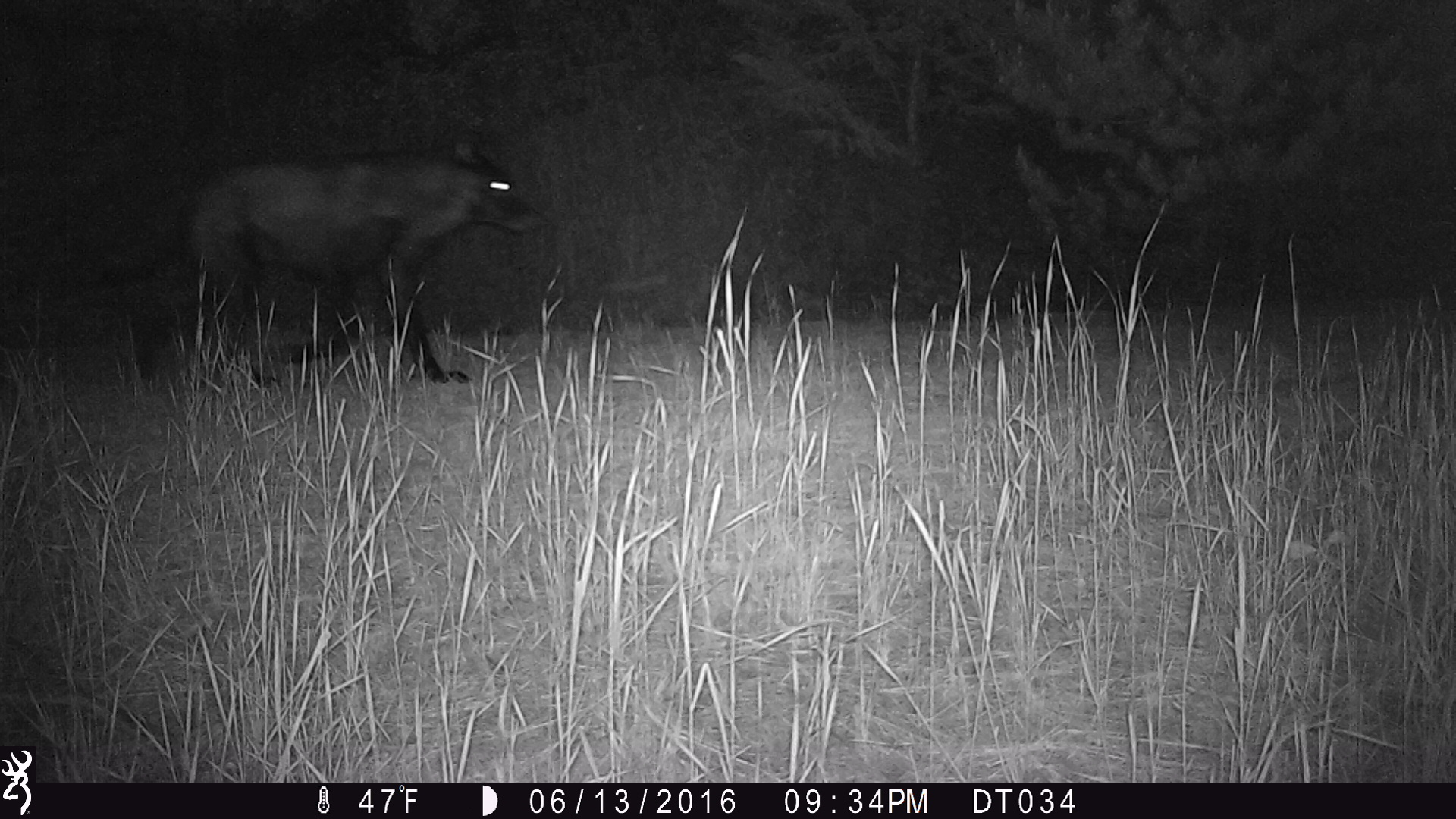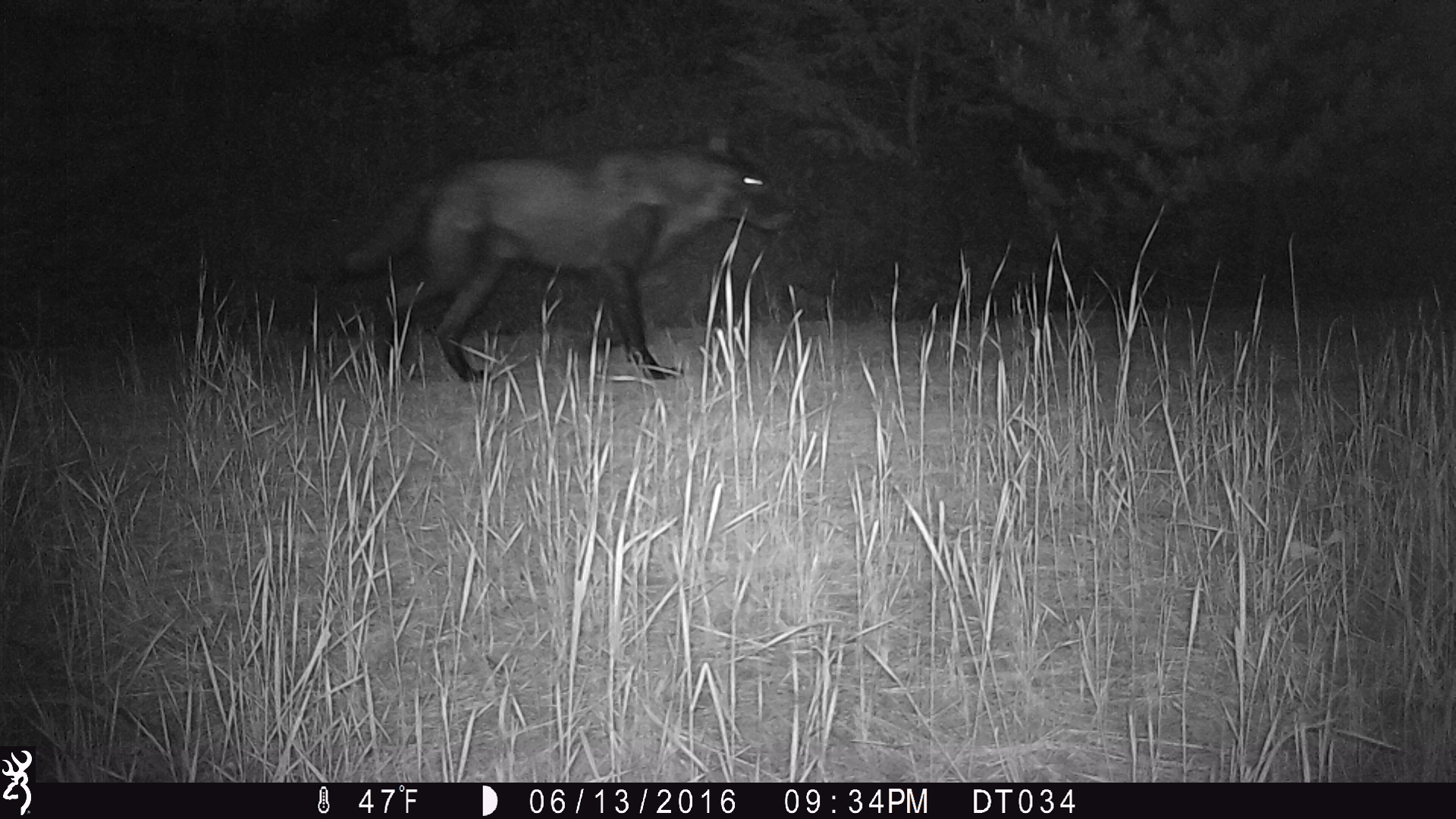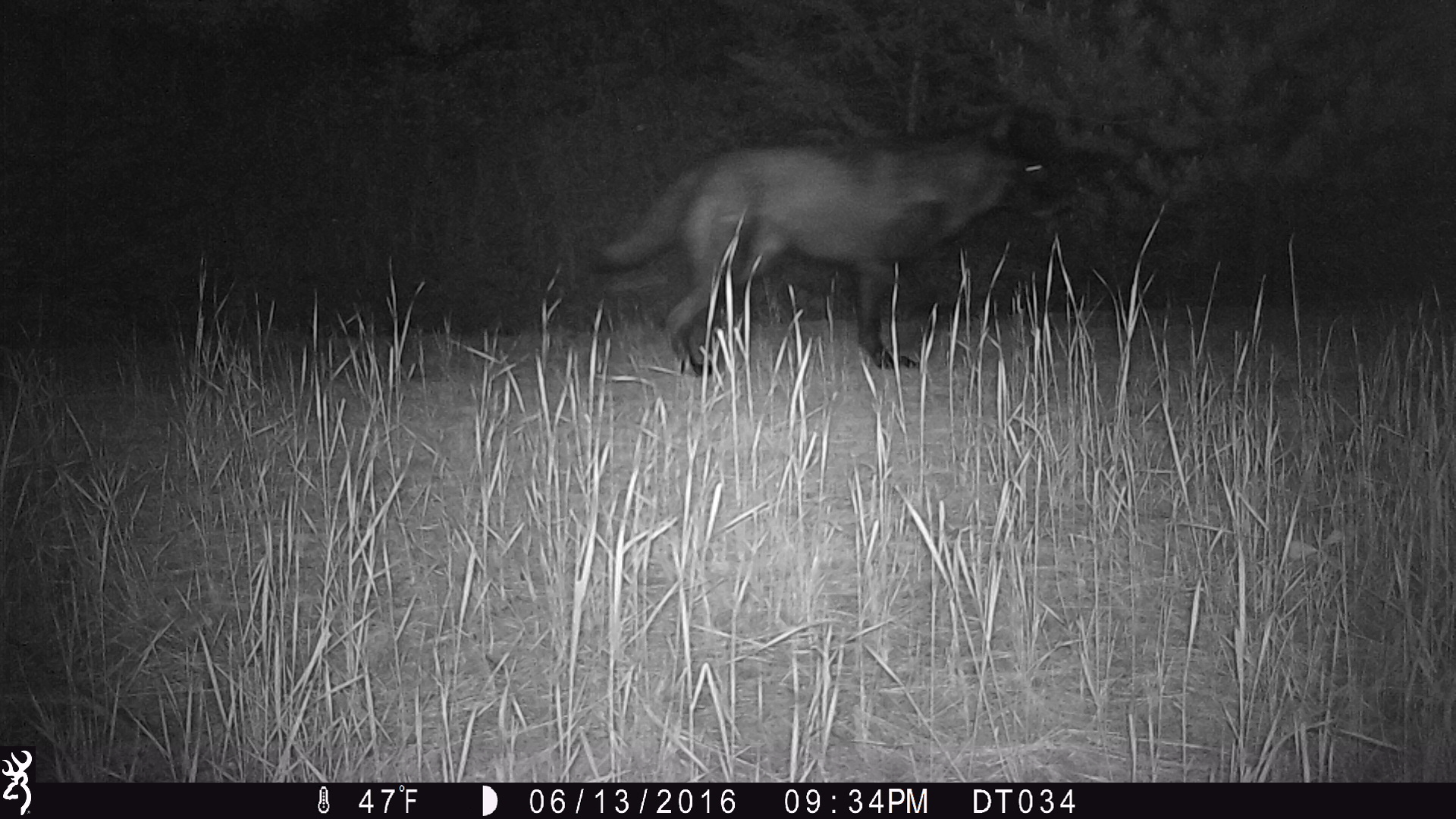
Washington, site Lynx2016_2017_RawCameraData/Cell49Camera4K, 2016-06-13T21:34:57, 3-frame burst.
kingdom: Animalia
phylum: Chordata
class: Mammalia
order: Carnivora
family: Canidae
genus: Canis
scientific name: Canis lupus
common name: gray wolf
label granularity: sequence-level